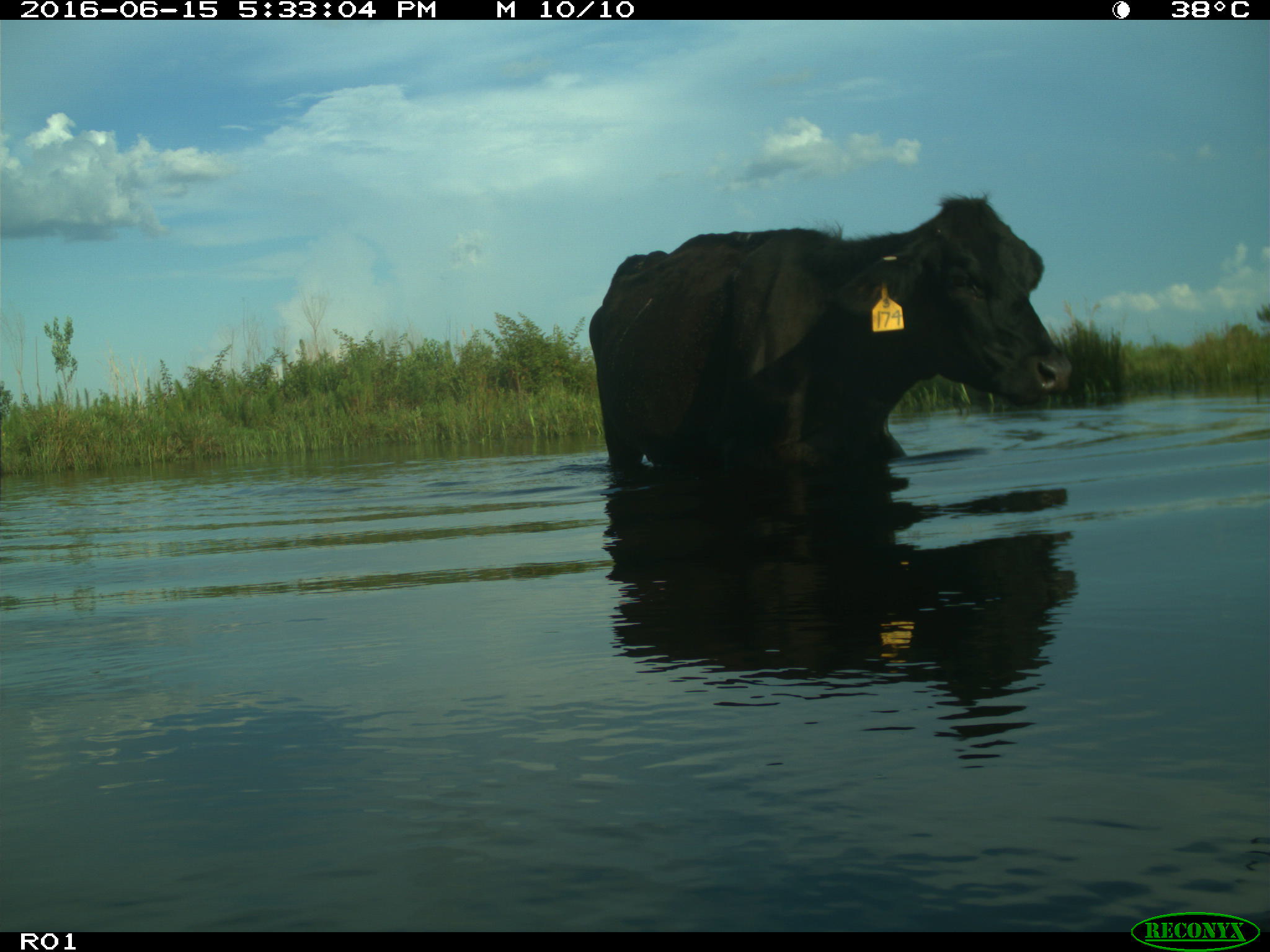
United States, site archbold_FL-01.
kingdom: Animalia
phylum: Chordata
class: Mammalia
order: Artiodactyla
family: Bovidae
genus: Bos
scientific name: Bos taurus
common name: domestic cow